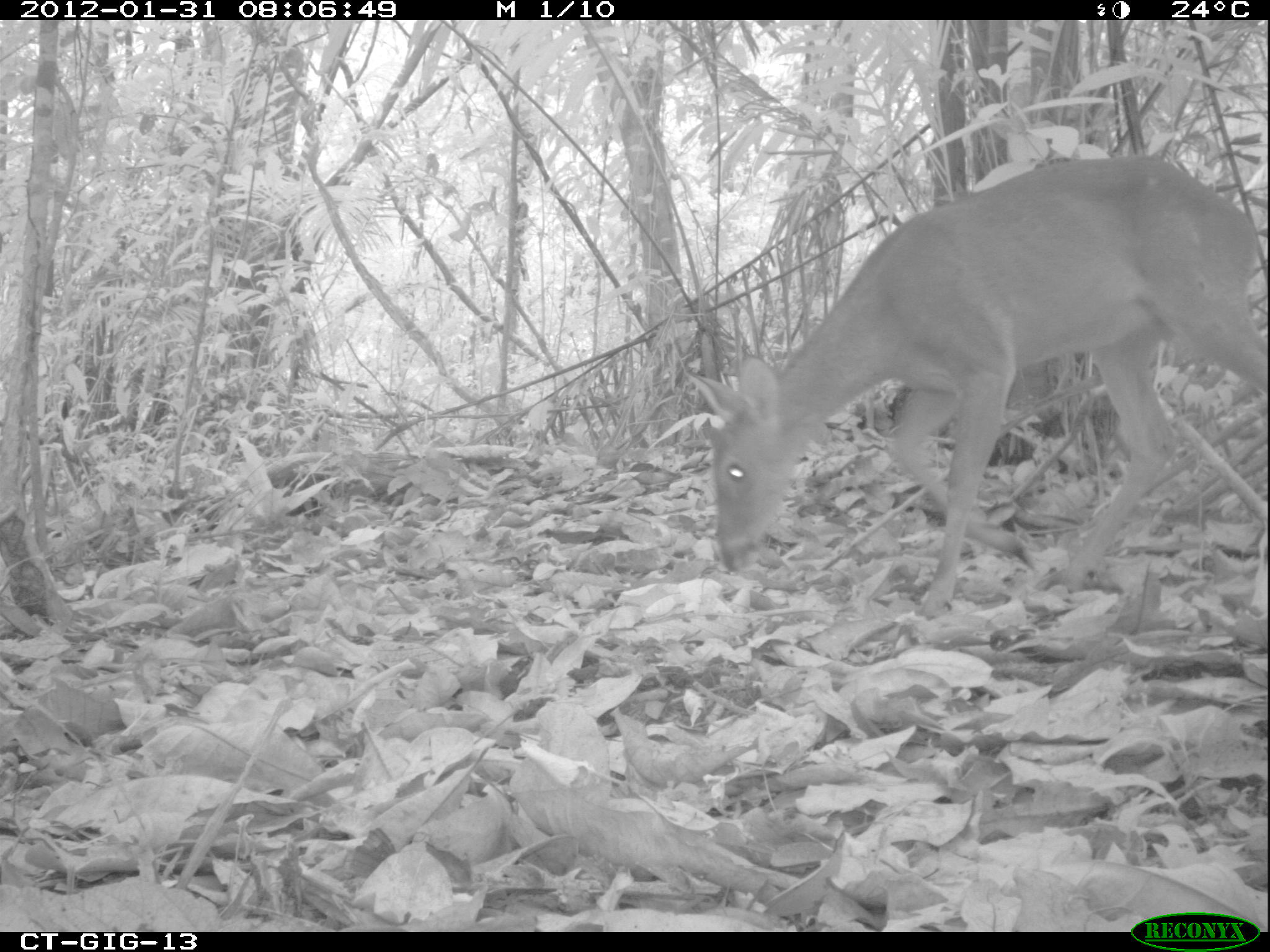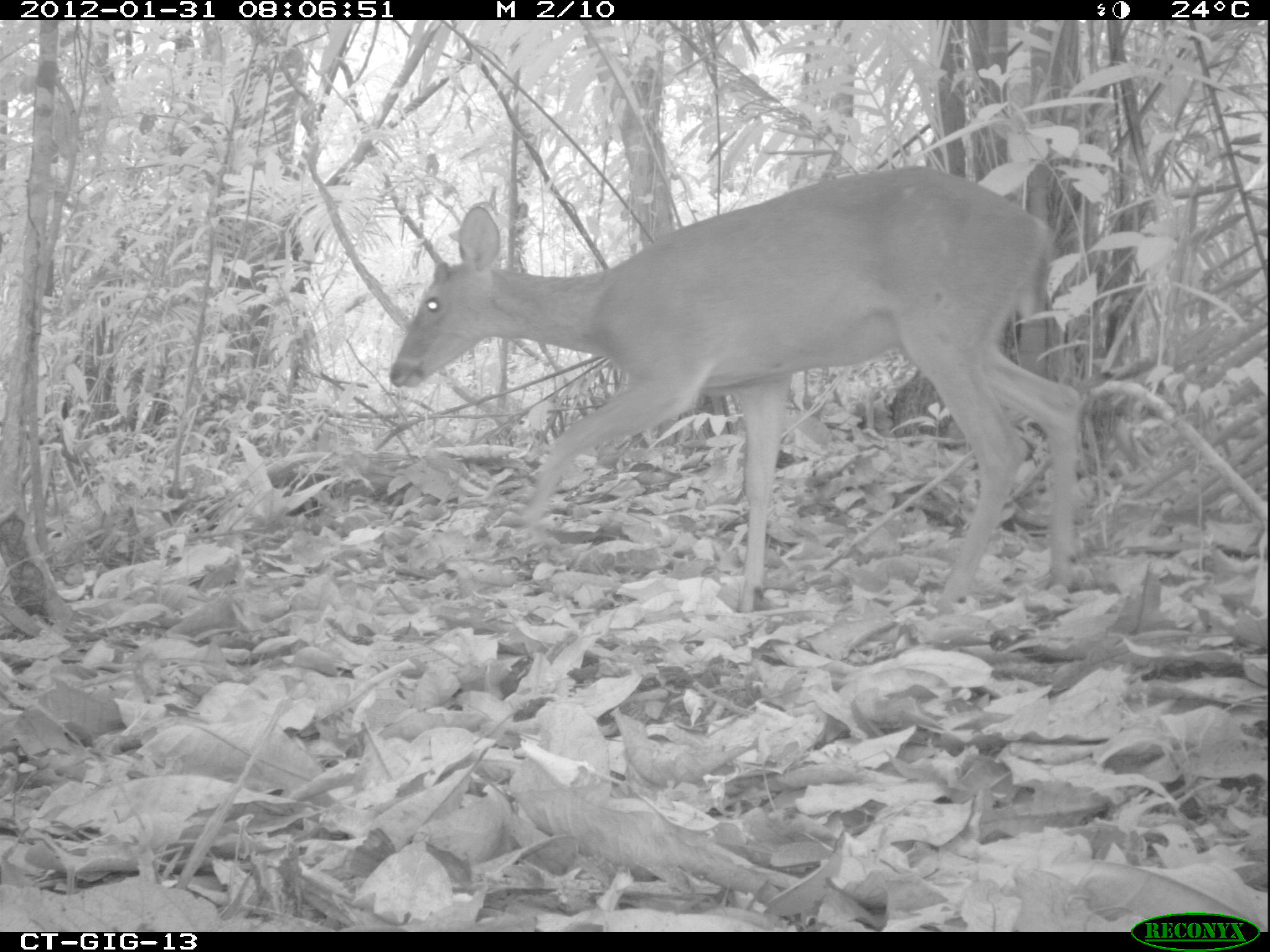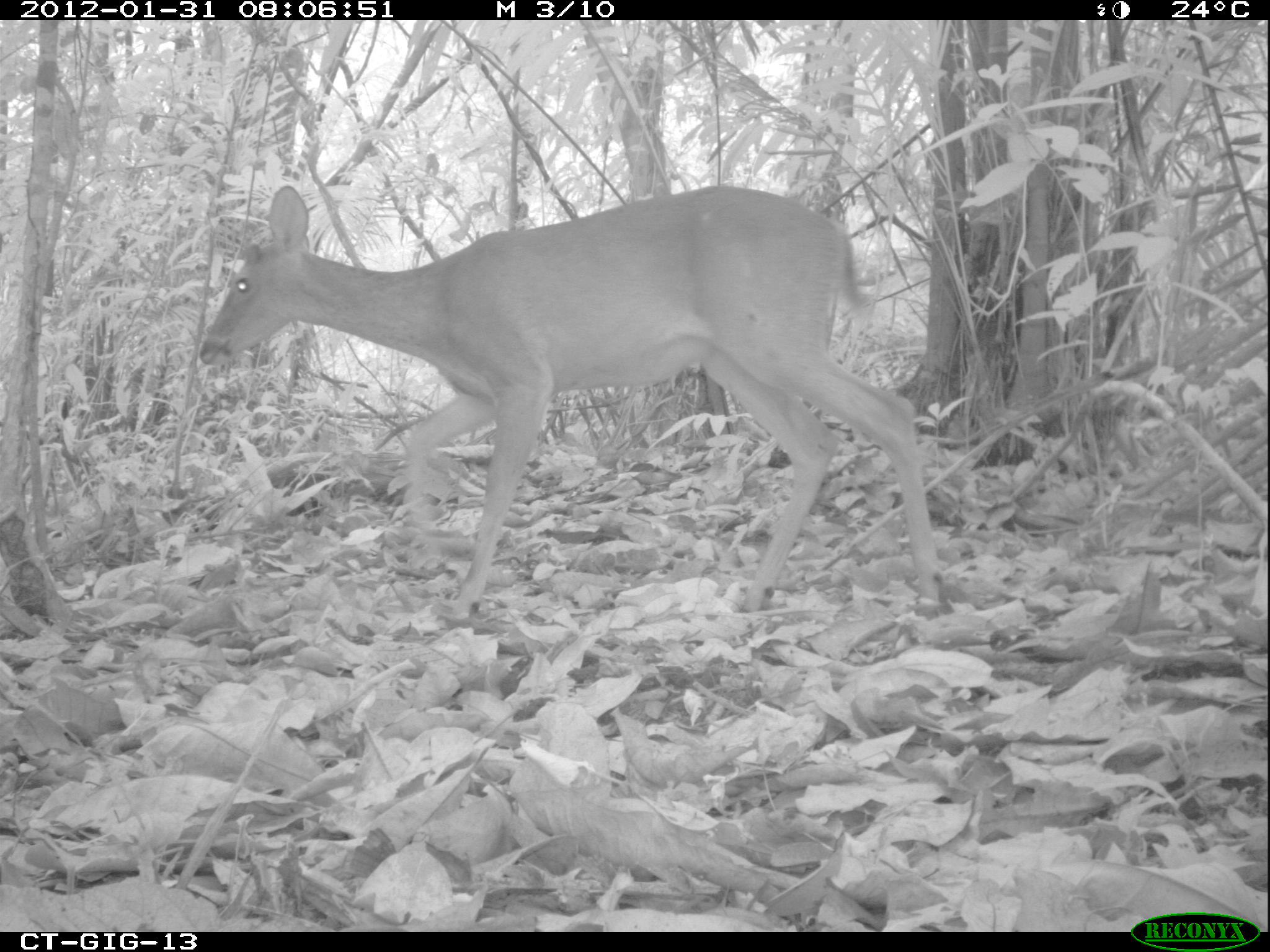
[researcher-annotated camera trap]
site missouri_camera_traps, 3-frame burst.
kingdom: Animalia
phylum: Chordata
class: Mammalia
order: Artiodactyla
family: Cervidae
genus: Odocoileus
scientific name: Odocoileus virginianus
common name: white-tailed deer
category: white tailed deer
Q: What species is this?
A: White tailed deer (white-tailed deer) (Odocoileus virginianus).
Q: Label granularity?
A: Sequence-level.